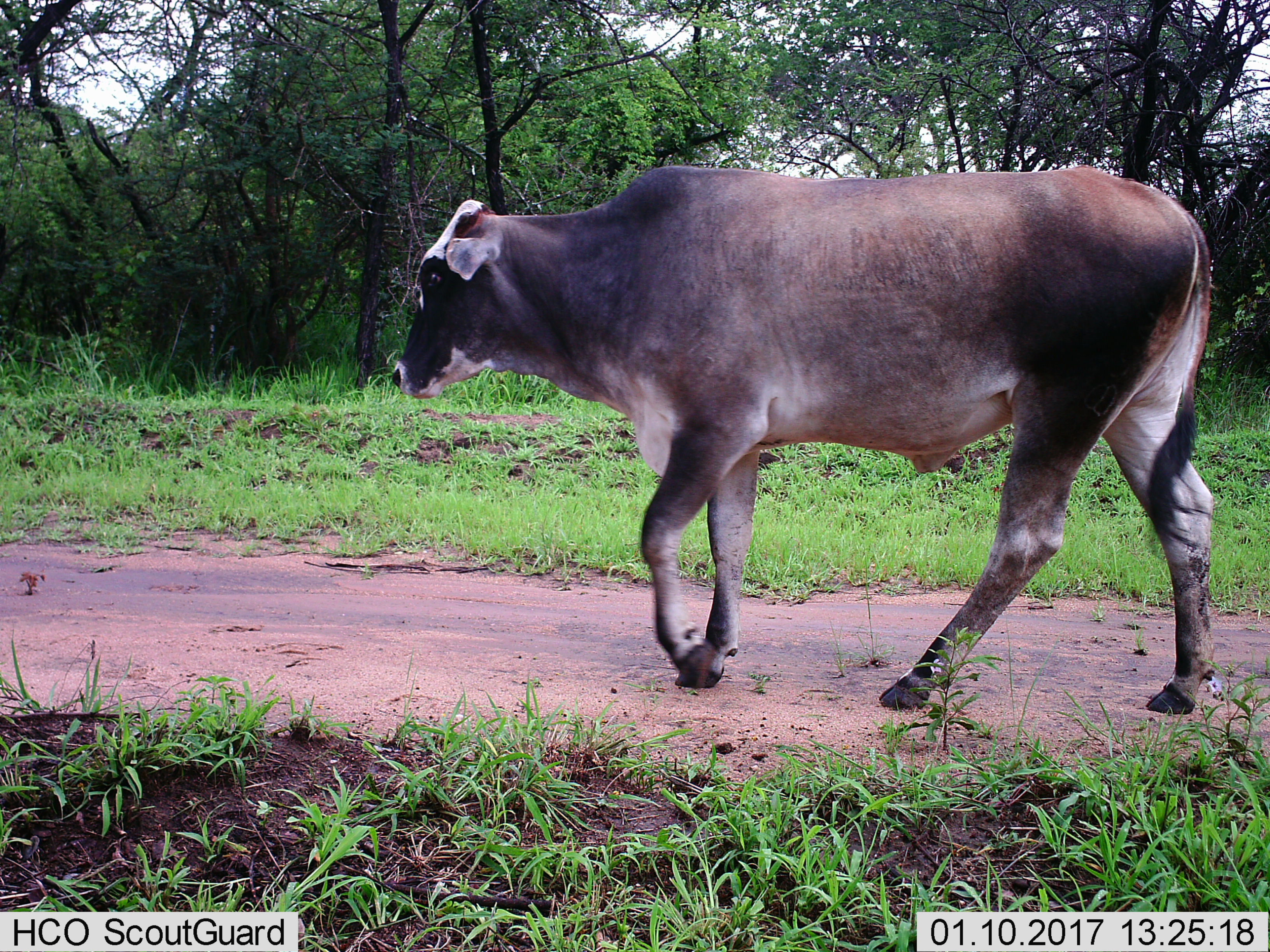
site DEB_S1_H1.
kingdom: Animalia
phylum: Chordata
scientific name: Vertebrata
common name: domestic animal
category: domesticanimal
Domesticanimal (domestic animal) (Vertebrata), count 1. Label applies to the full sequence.